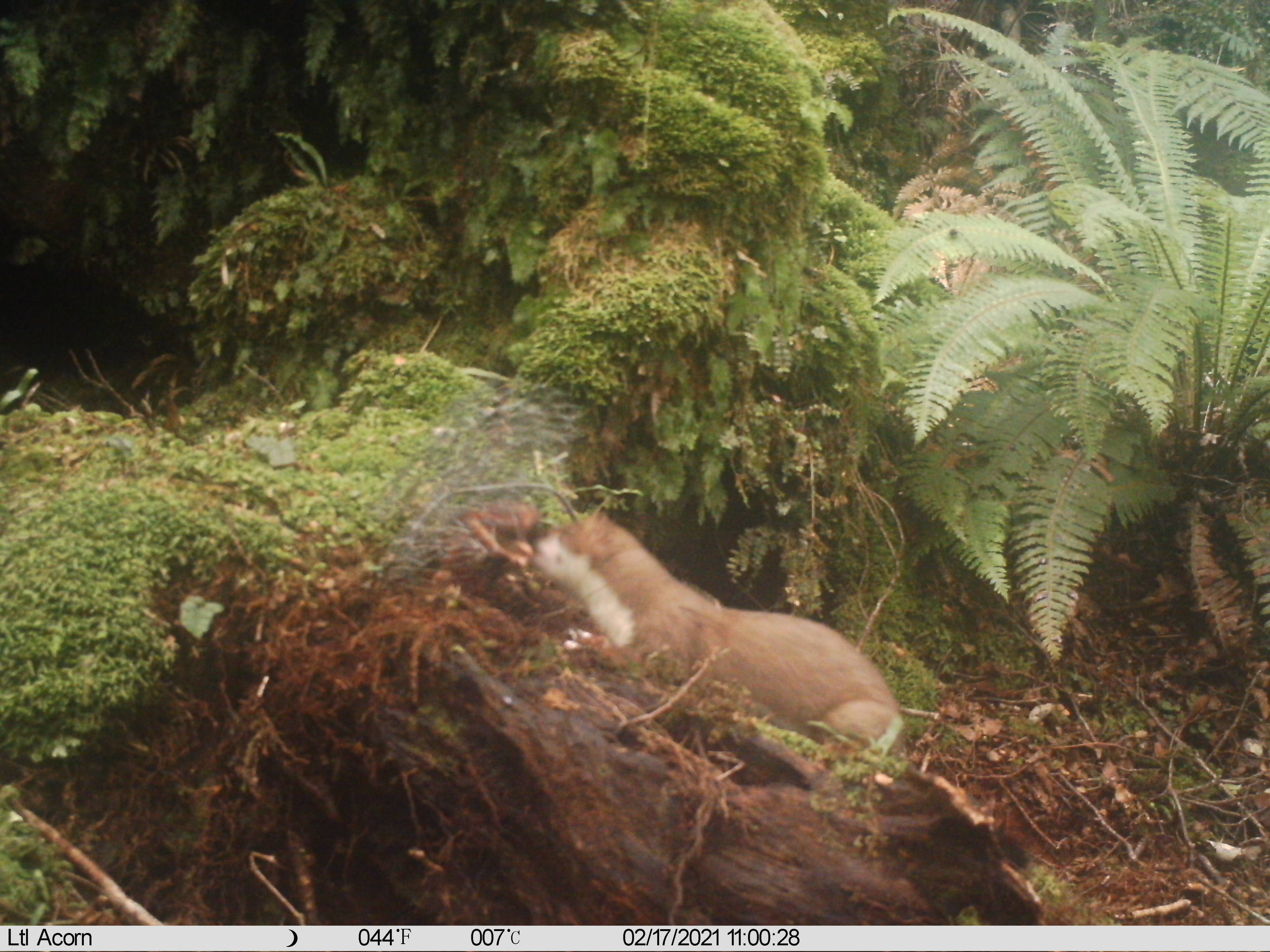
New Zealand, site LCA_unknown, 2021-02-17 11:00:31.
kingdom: Animalia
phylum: Chordata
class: Mammalia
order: Carnivora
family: Mustelidae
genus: Mustela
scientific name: Mustela erminea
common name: stoat